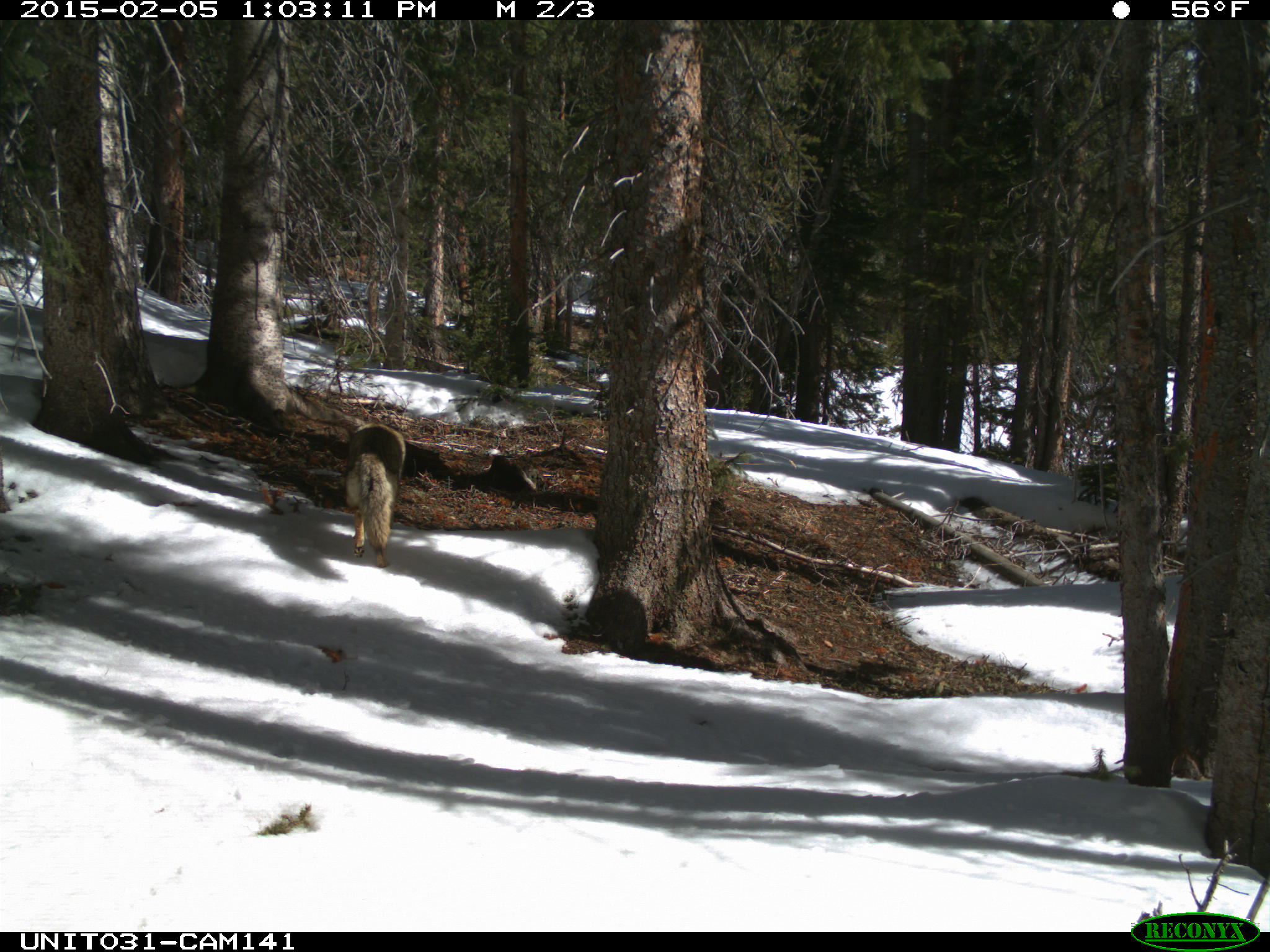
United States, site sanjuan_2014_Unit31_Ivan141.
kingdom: Animalia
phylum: Chordata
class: Mammalia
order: Carnivora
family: Canidae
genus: Canis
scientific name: Canis latrans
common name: coyote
Canis latrans (coyote).